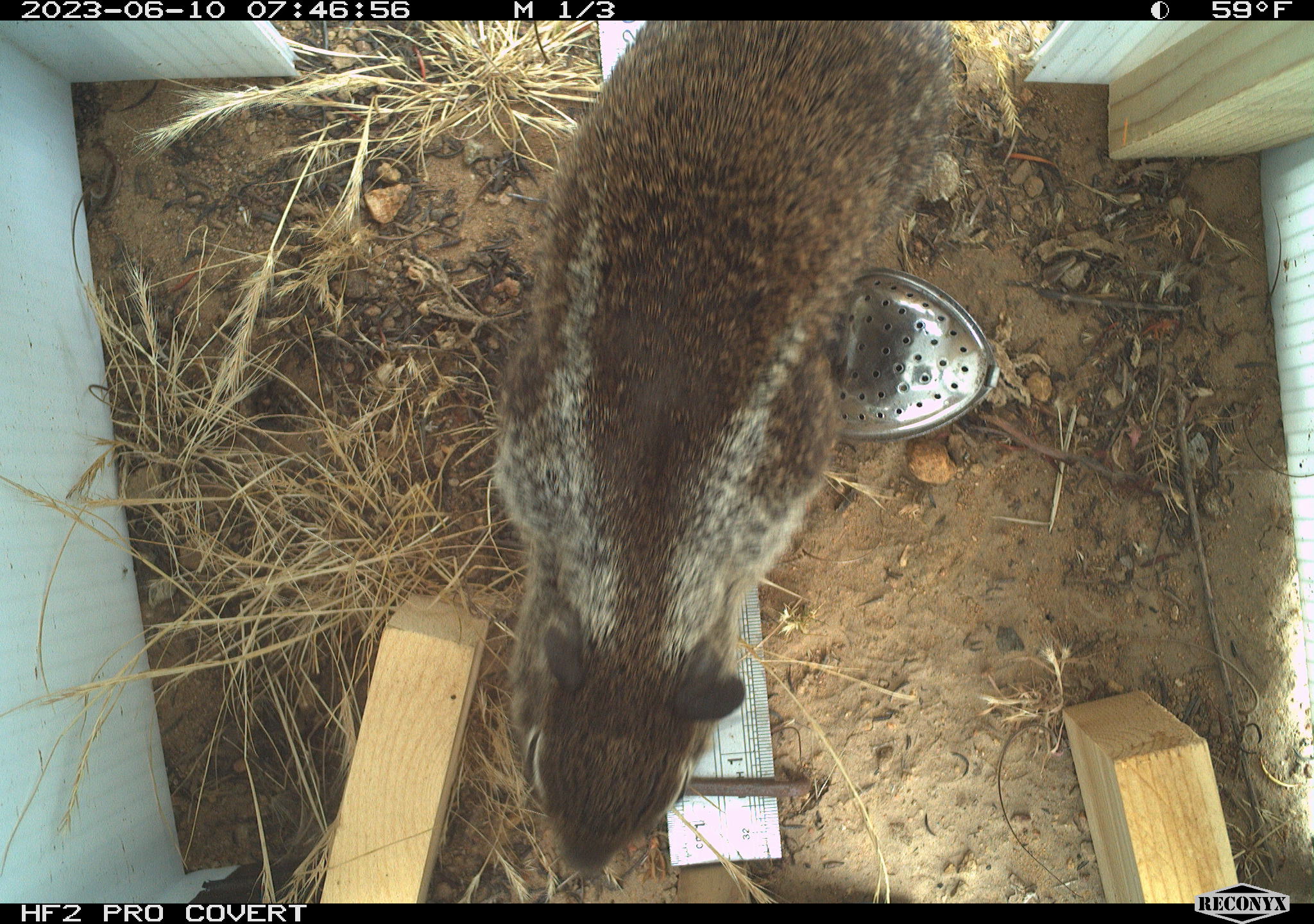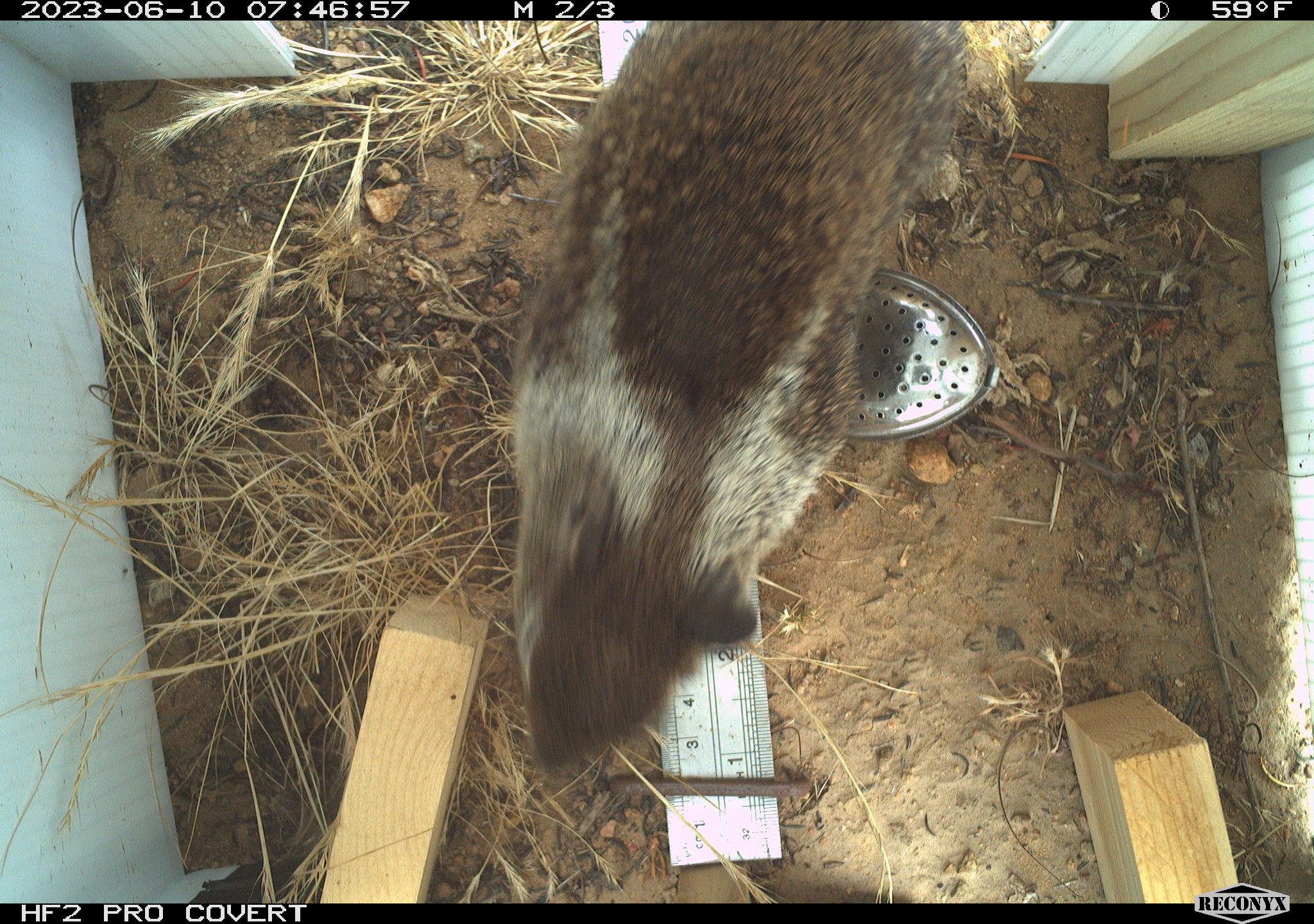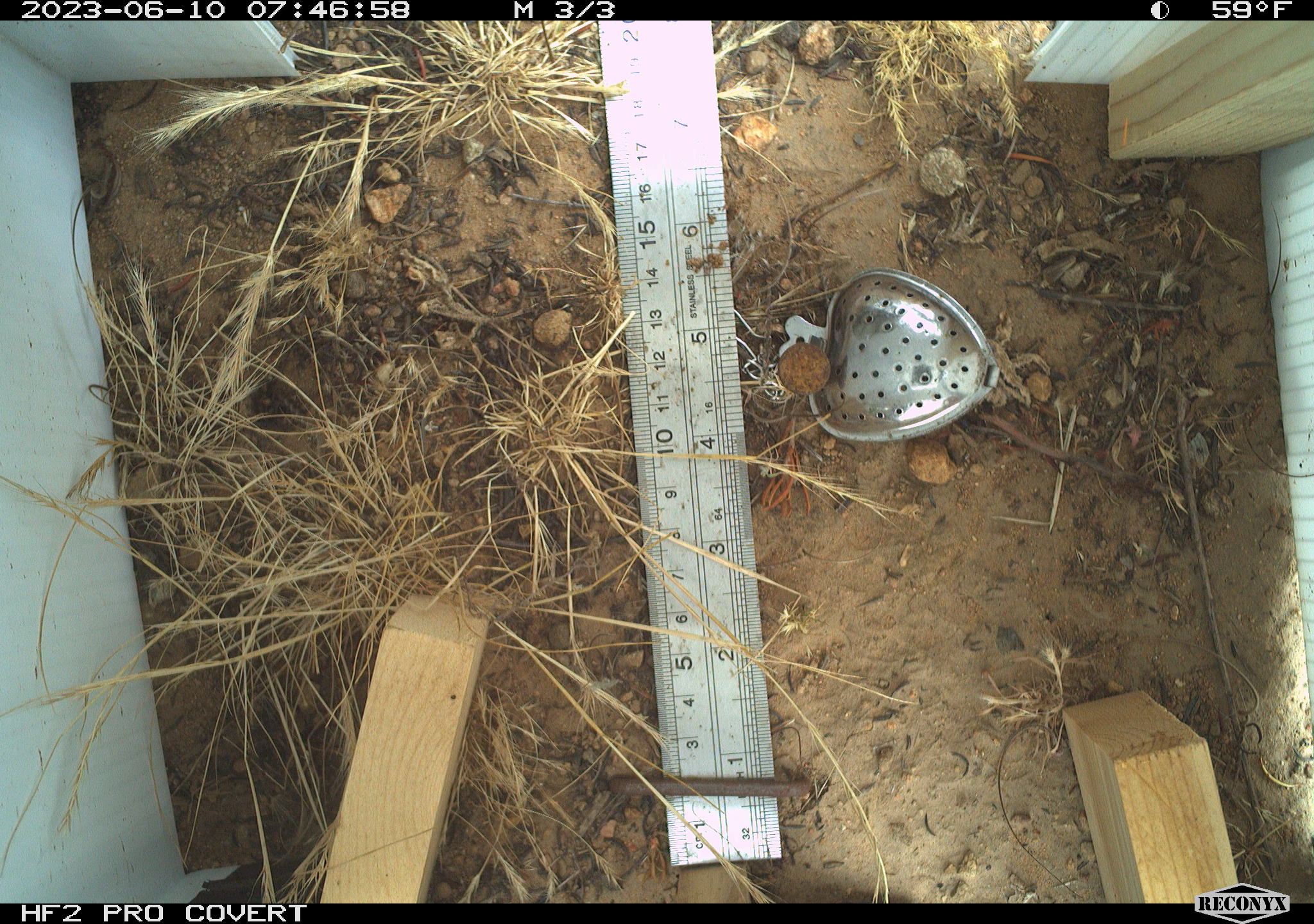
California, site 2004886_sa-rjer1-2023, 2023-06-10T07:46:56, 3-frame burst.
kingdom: Animalia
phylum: Chordata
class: Mammalia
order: Rodentia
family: Sciuridae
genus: Otospermophilus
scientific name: Otospermophilus beecheyi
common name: california ground squirrel